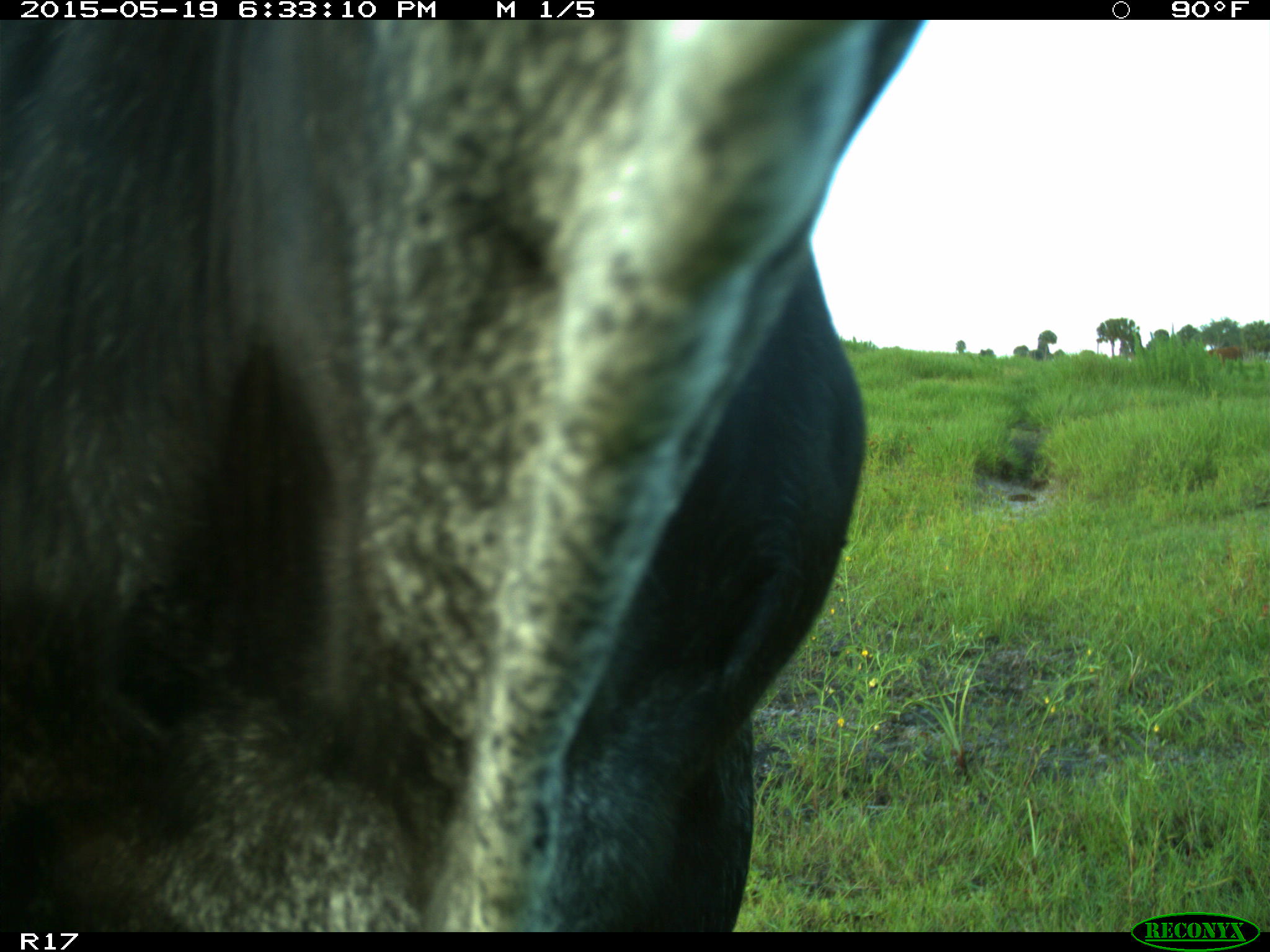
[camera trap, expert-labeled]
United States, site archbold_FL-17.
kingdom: Animalia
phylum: Chordata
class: Mammalia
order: Artiodactyla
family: Bovidae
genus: Bos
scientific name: Bos taurus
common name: domestic cow